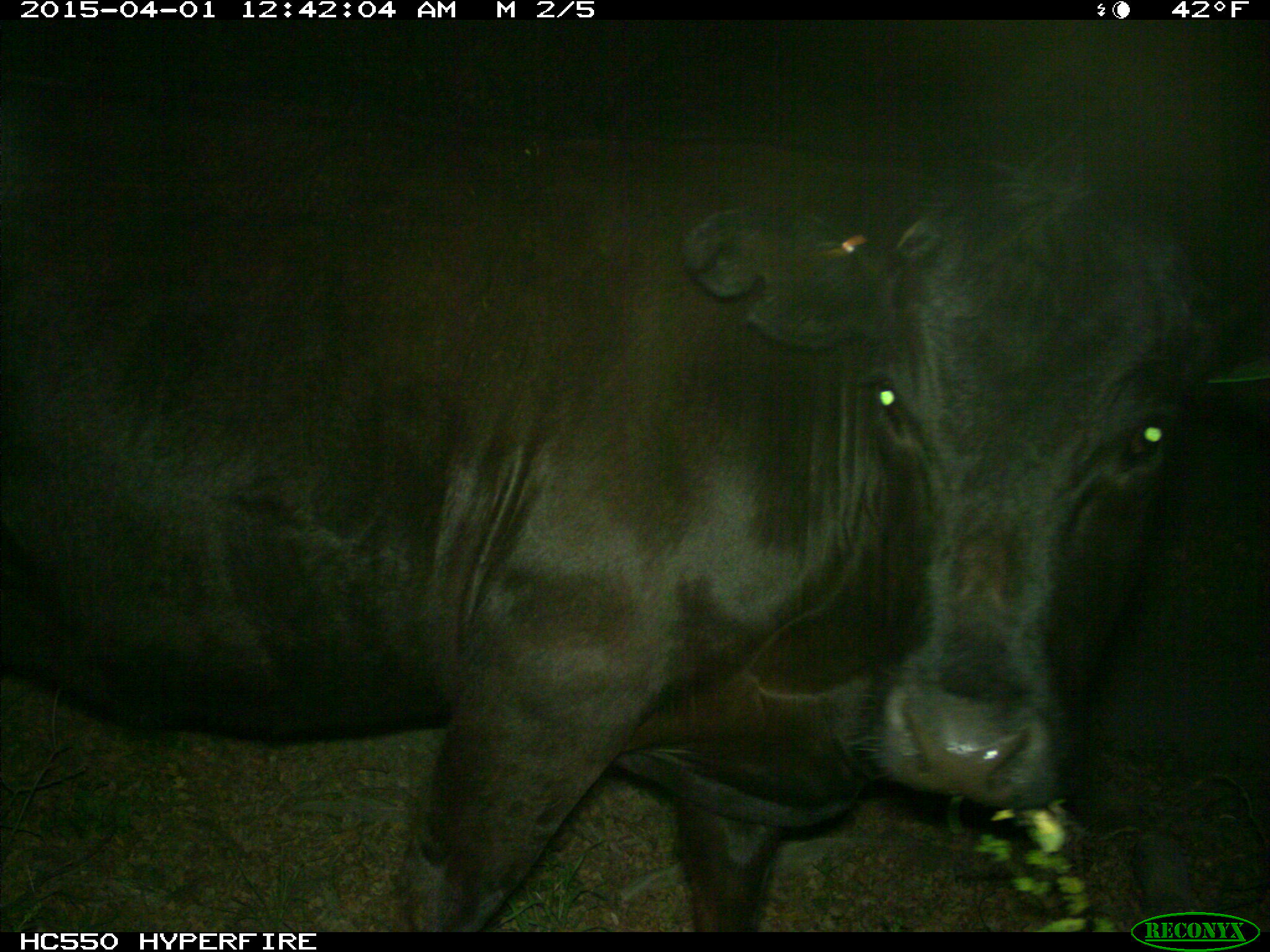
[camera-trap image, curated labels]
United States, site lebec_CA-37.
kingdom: Animalia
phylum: Chordata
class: Mammalia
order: Artiodactyla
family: Bovidae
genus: Bos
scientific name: Bos taurus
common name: domestic cow